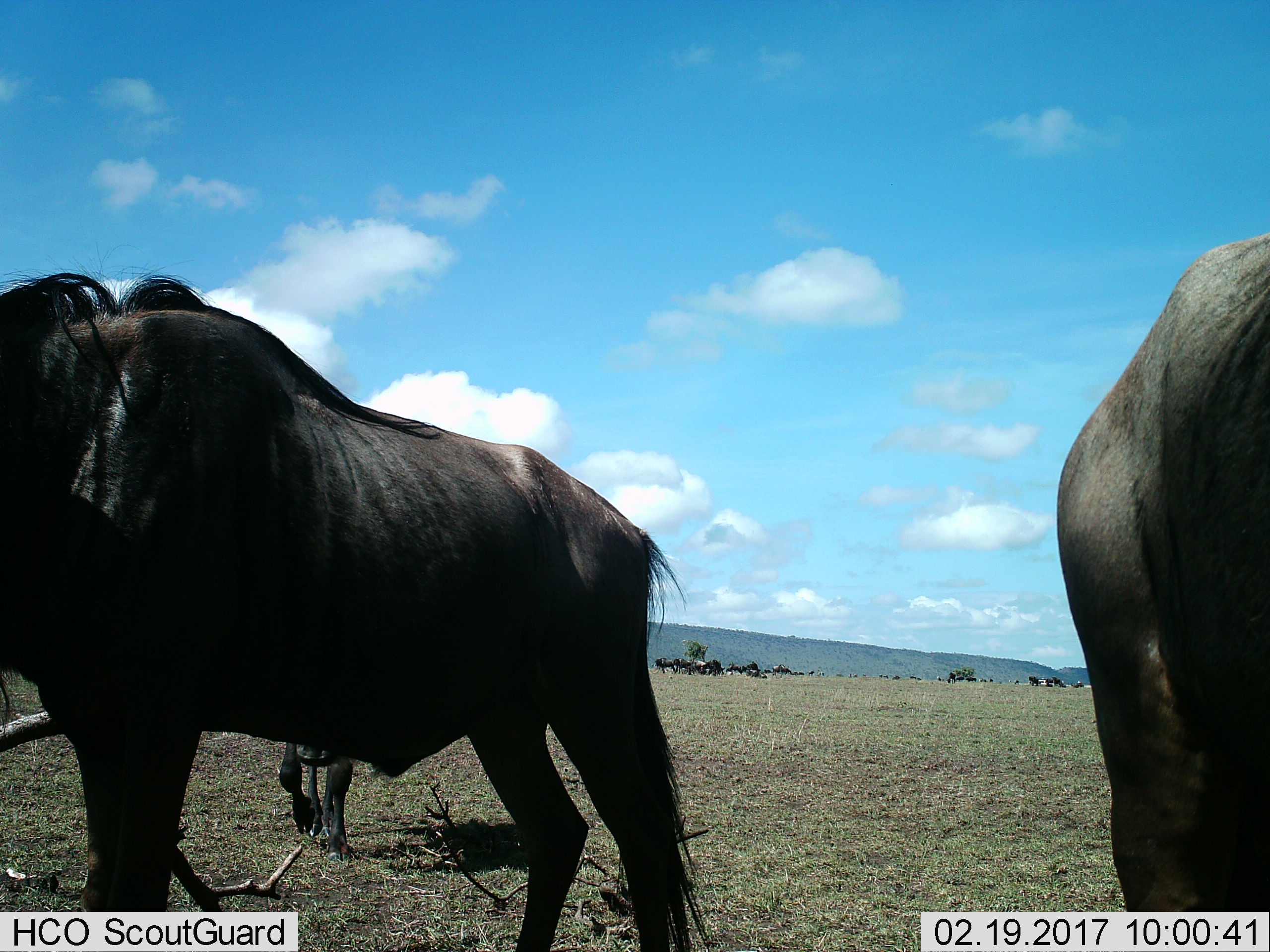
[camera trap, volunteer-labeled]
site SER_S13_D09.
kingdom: Animalia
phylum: Chordata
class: Mammalia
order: Artiodactyla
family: Bovidae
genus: Connochaetes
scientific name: Connochaetes taurinus taurinus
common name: blue wildebeest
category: wildebeestblue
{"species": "wildebeestblue (blue wildebeest) (Connochaetes taurinus taurinus)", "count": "11-50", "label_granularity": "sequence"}